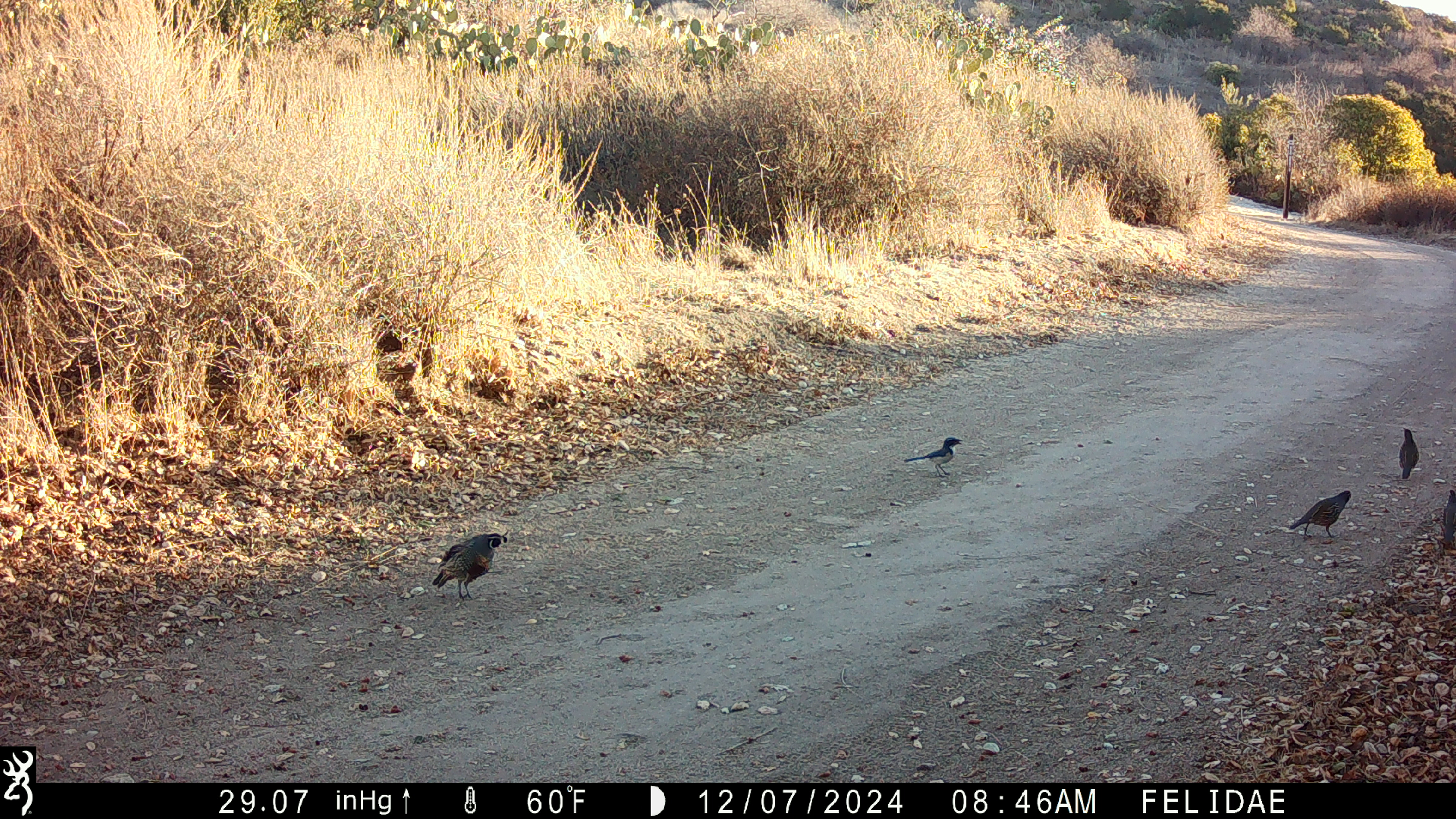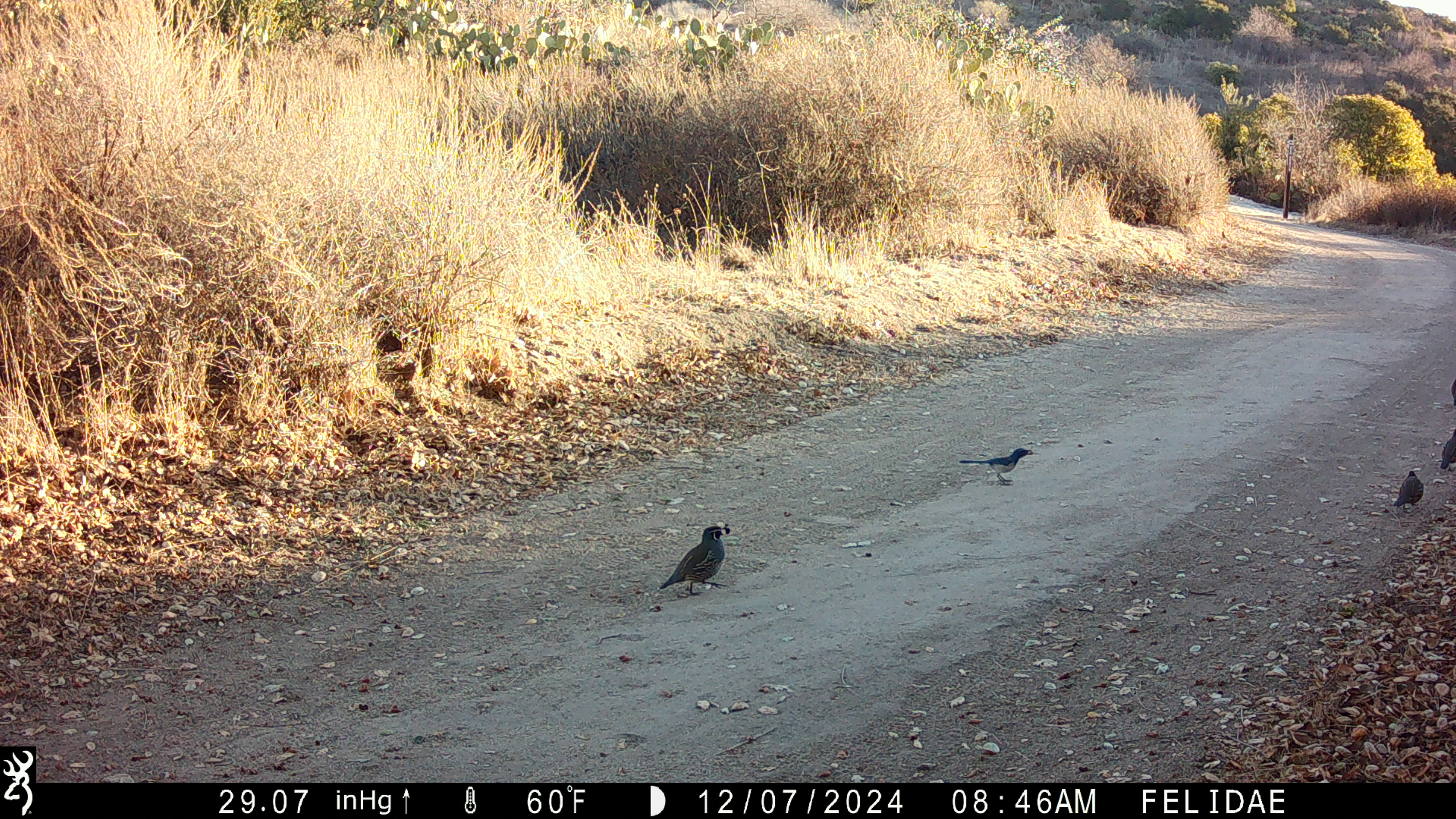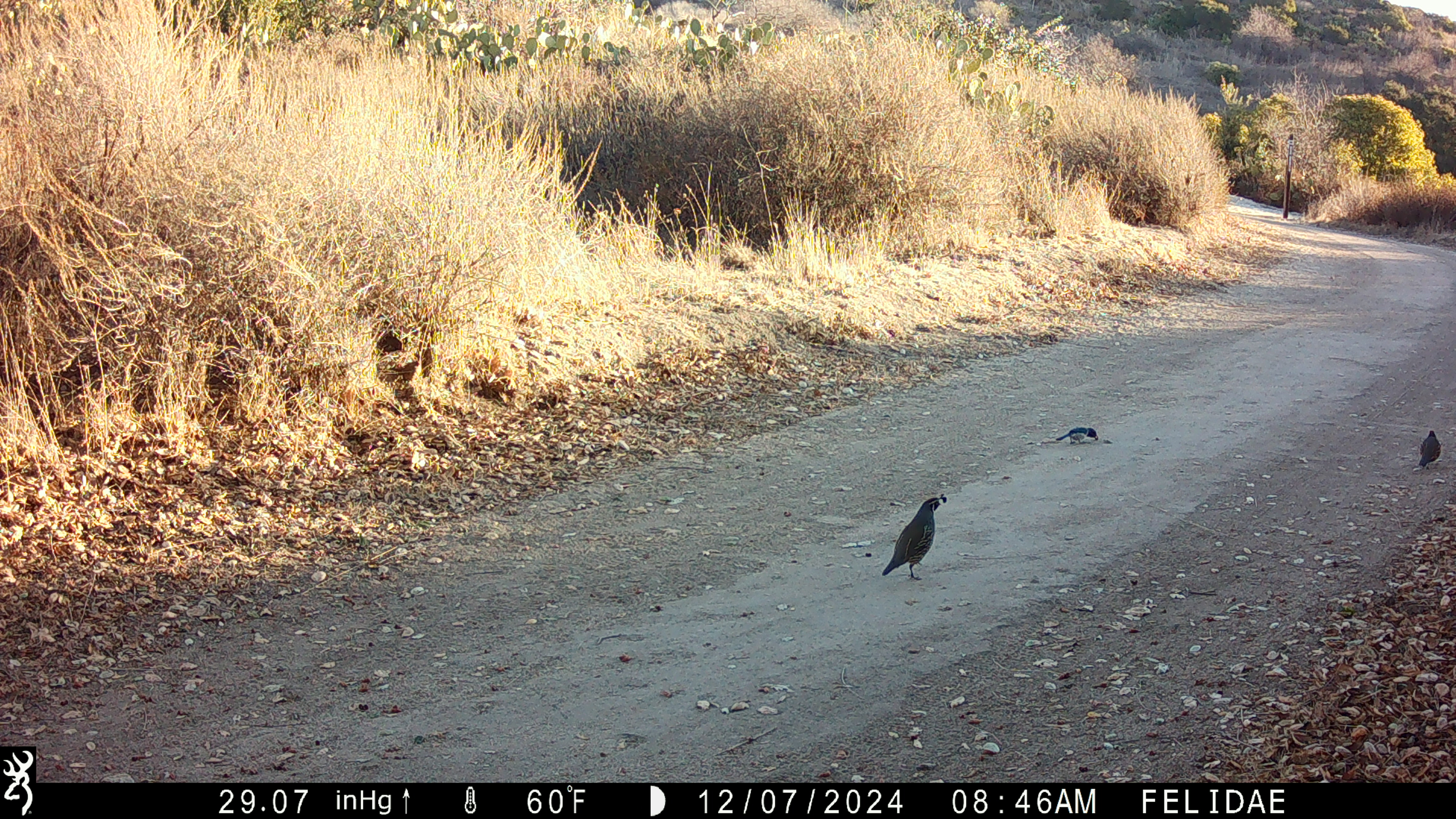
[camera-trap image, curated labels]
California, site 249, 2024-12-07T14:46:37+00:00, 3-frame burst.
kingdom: Animalia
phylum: Chordata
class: Aves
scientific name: Aves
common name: bird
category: unknown bird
Unknown bird (bird) (Aves).